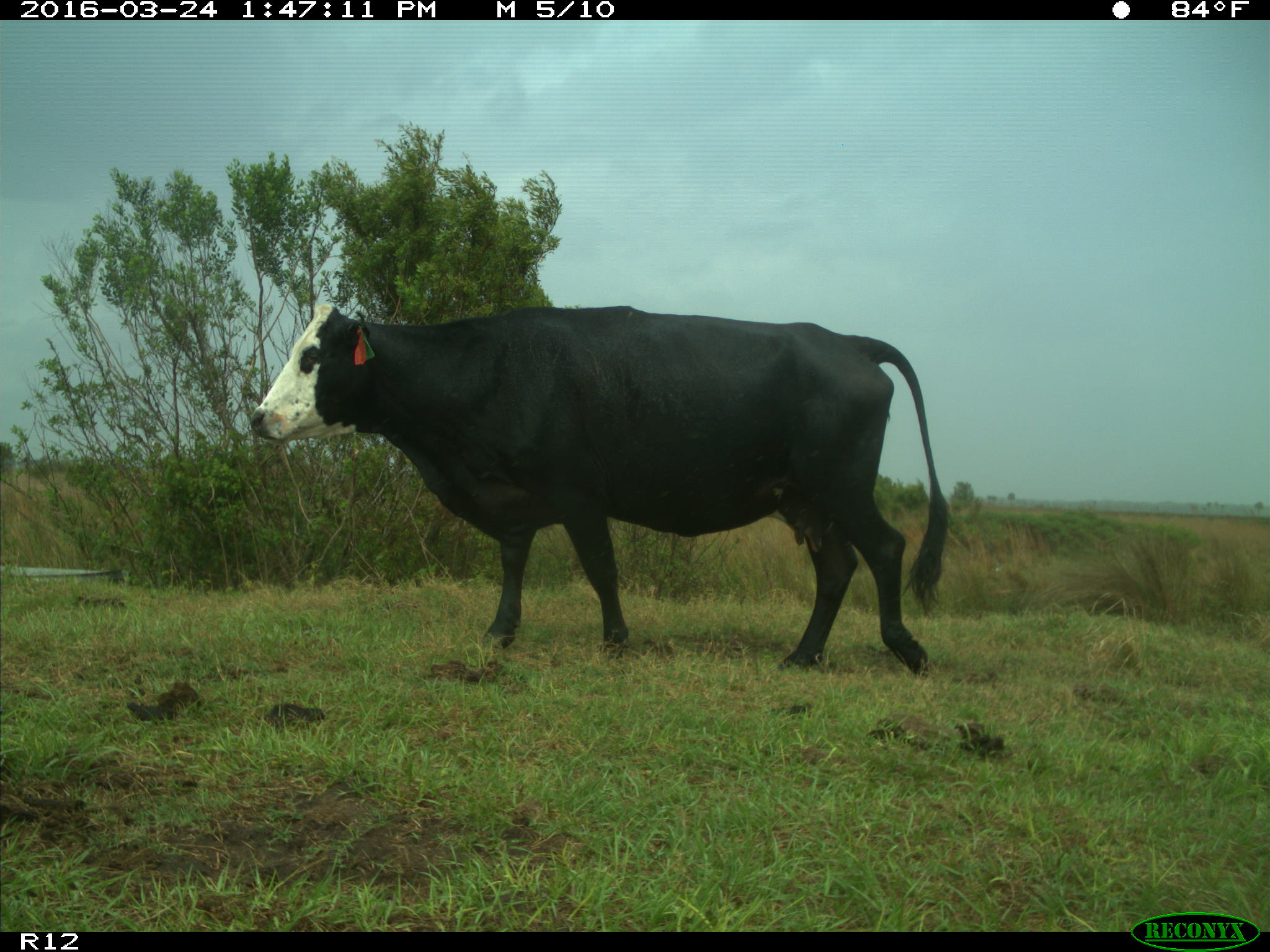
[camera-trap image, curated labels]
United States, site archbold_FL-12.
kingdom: Animalia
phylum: Chordata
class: Mammalia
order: Artiodactyla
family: Bovidae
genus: Bos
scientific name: Bos taurus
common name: domestic cow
Bos taurus (domestic cow).